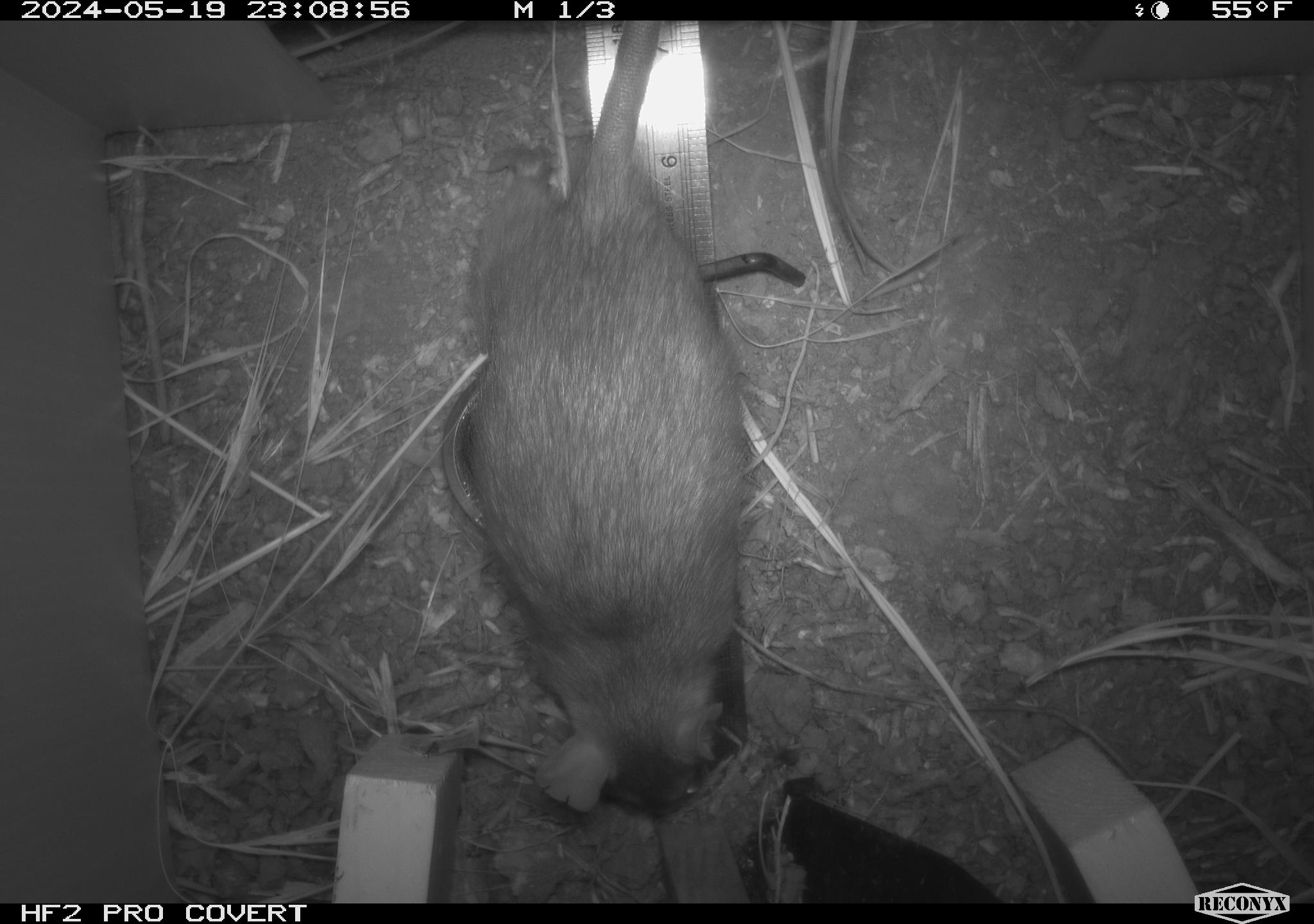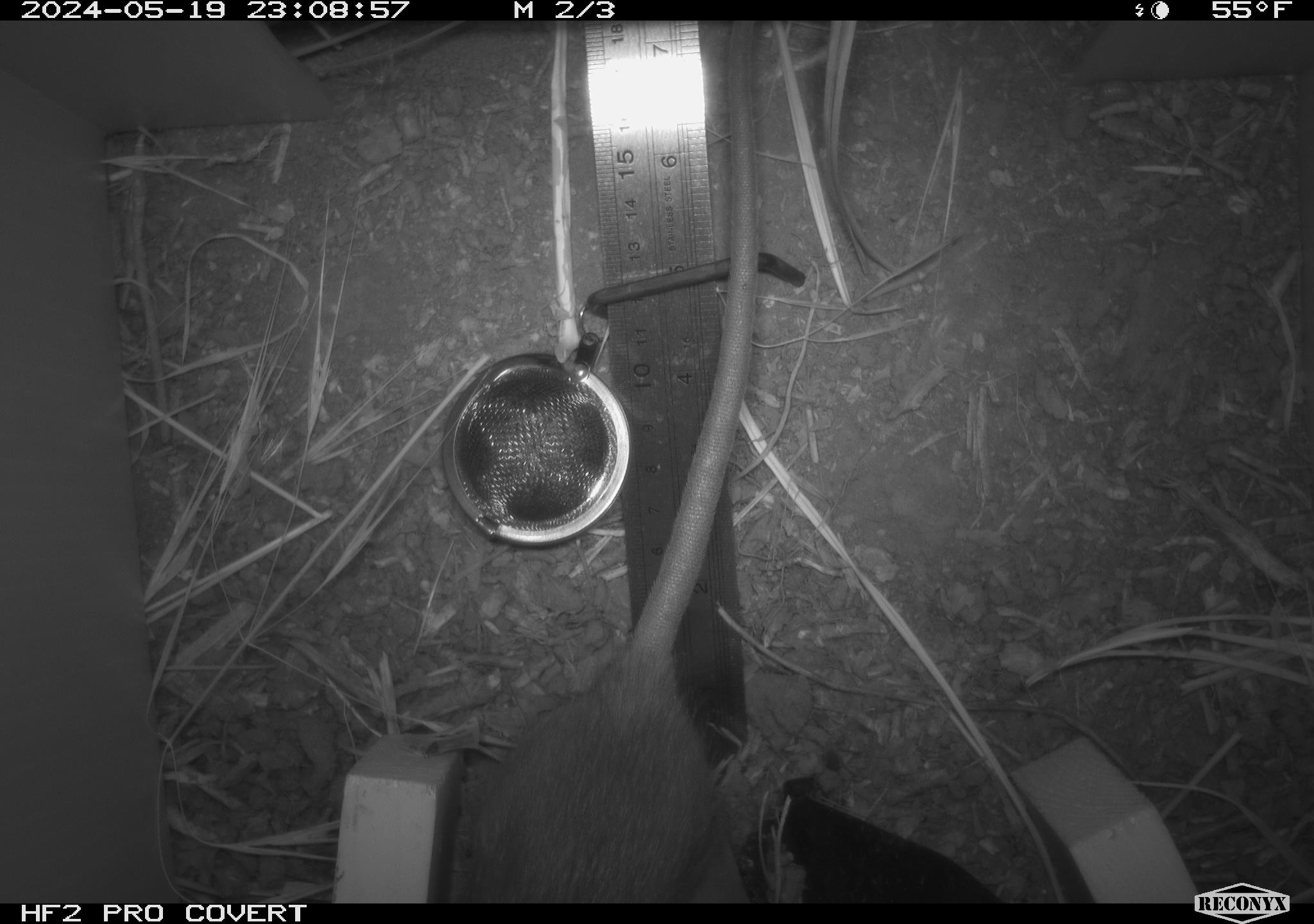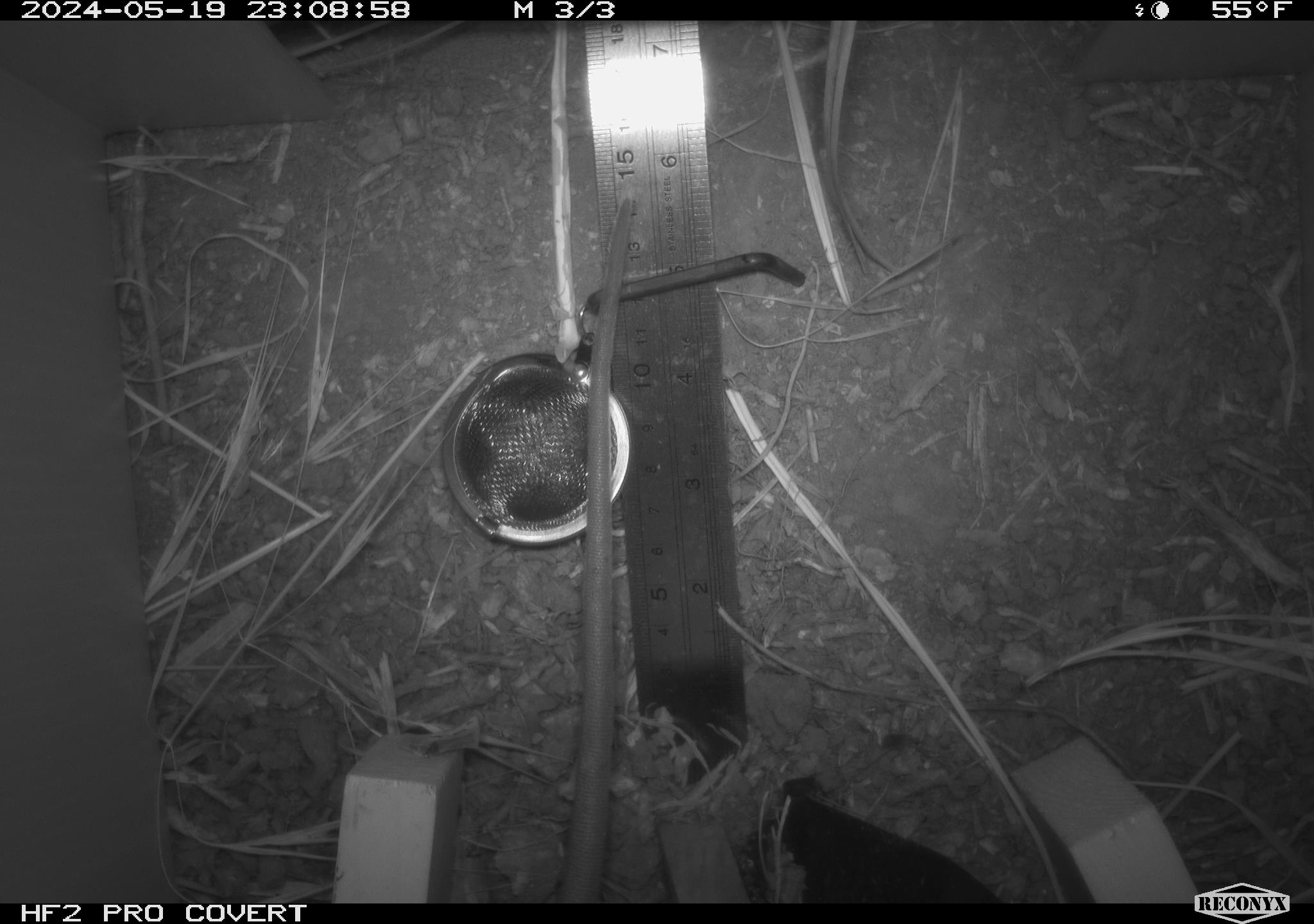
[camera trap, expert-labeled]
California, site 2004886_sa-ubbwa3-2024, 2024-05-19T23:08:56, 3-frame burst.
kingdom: Animalia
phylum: Chordata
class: Mammalia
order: Rodentia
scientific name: Rodentia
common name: woodrat or rat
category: woodrat or rat species